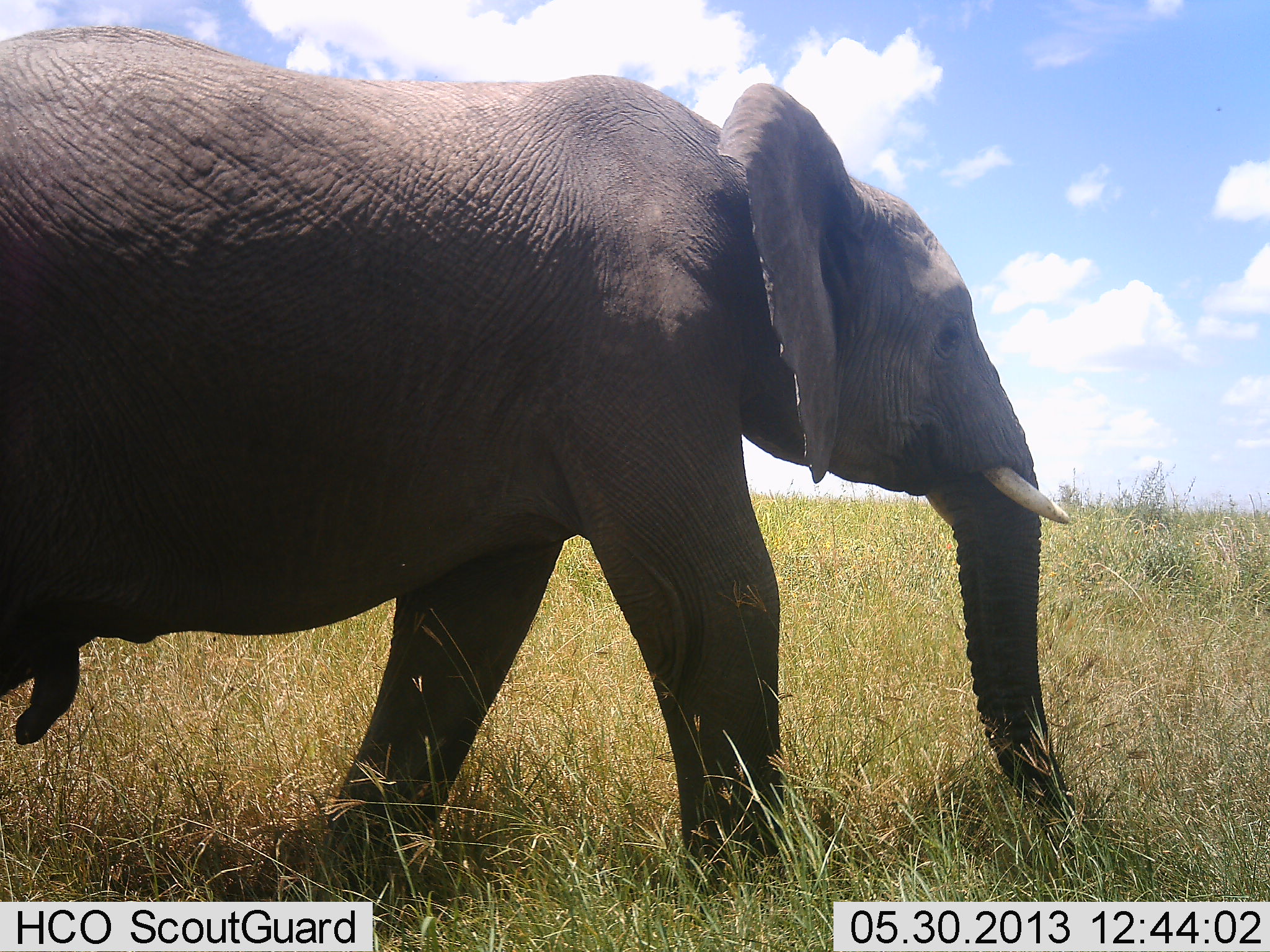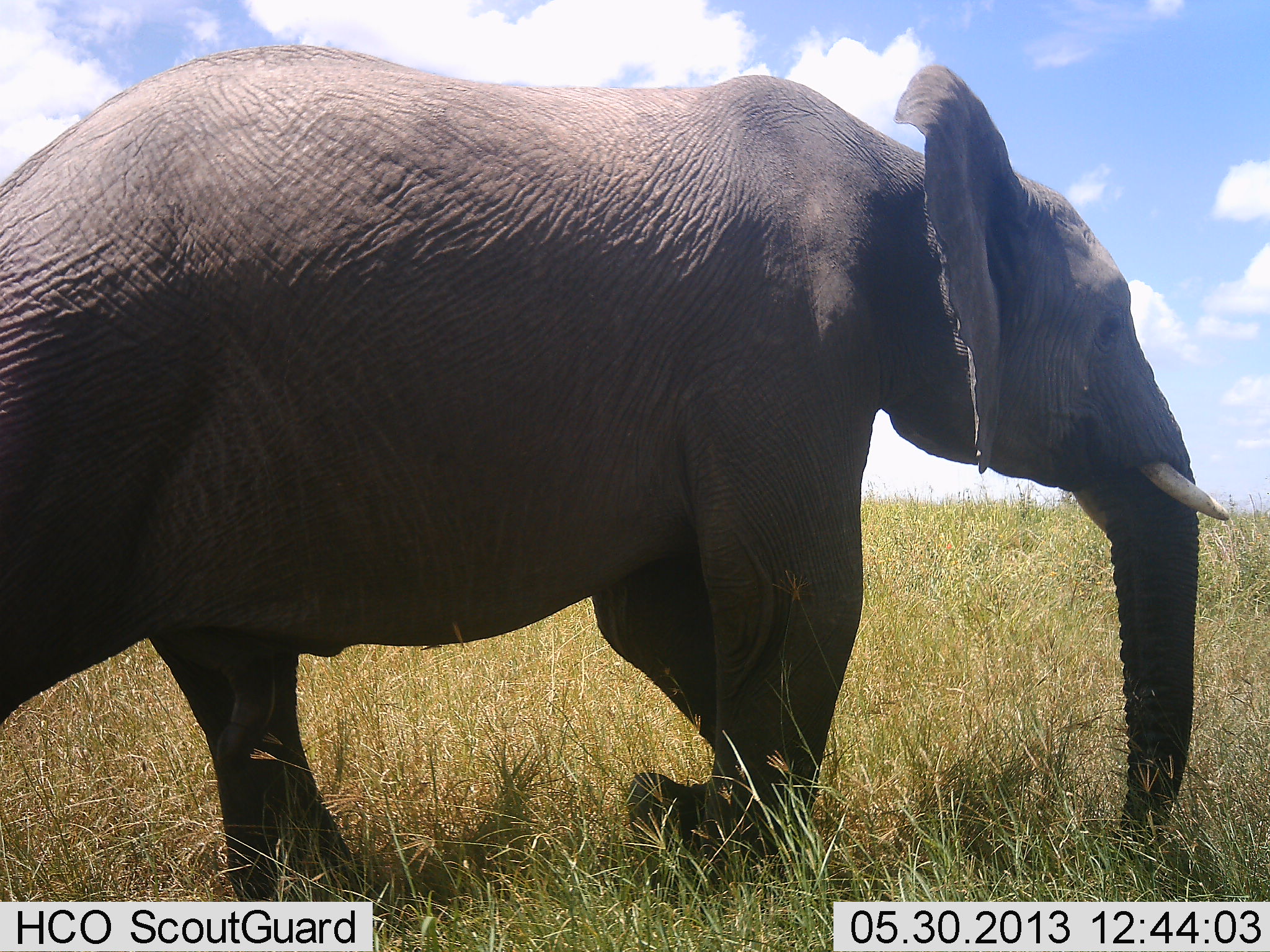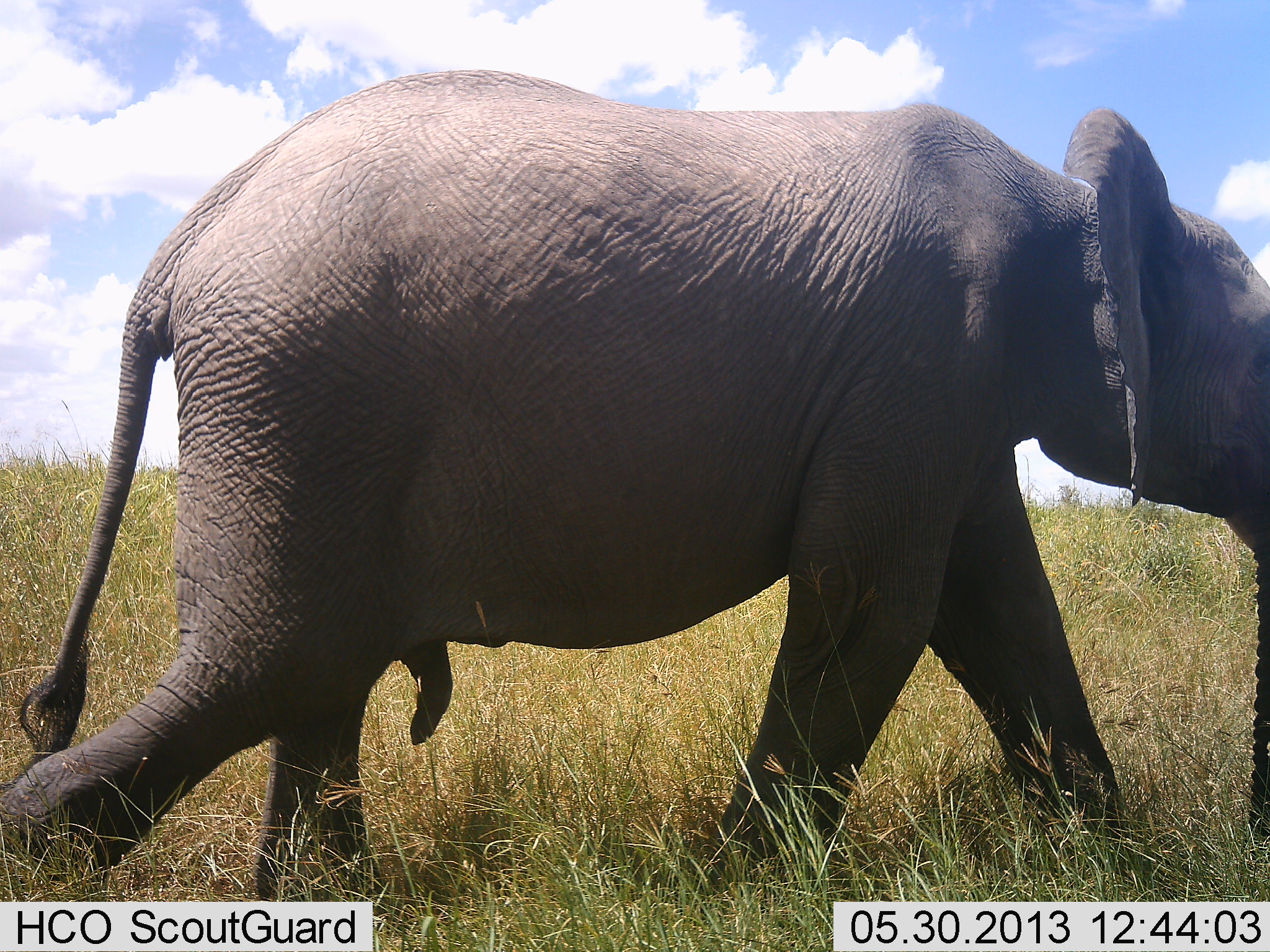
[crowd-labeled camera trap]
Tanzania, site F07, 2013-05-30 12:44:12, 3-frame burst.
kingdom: Animalia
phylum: Chordata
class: Mammalia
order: Proboscidea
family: Elephantidae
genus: Loxodonta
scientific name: Loxodonta africana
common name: african bush elephant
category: elephant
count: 1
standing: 8%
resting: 4%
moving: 92%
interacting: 0%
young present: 0%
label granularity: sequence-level